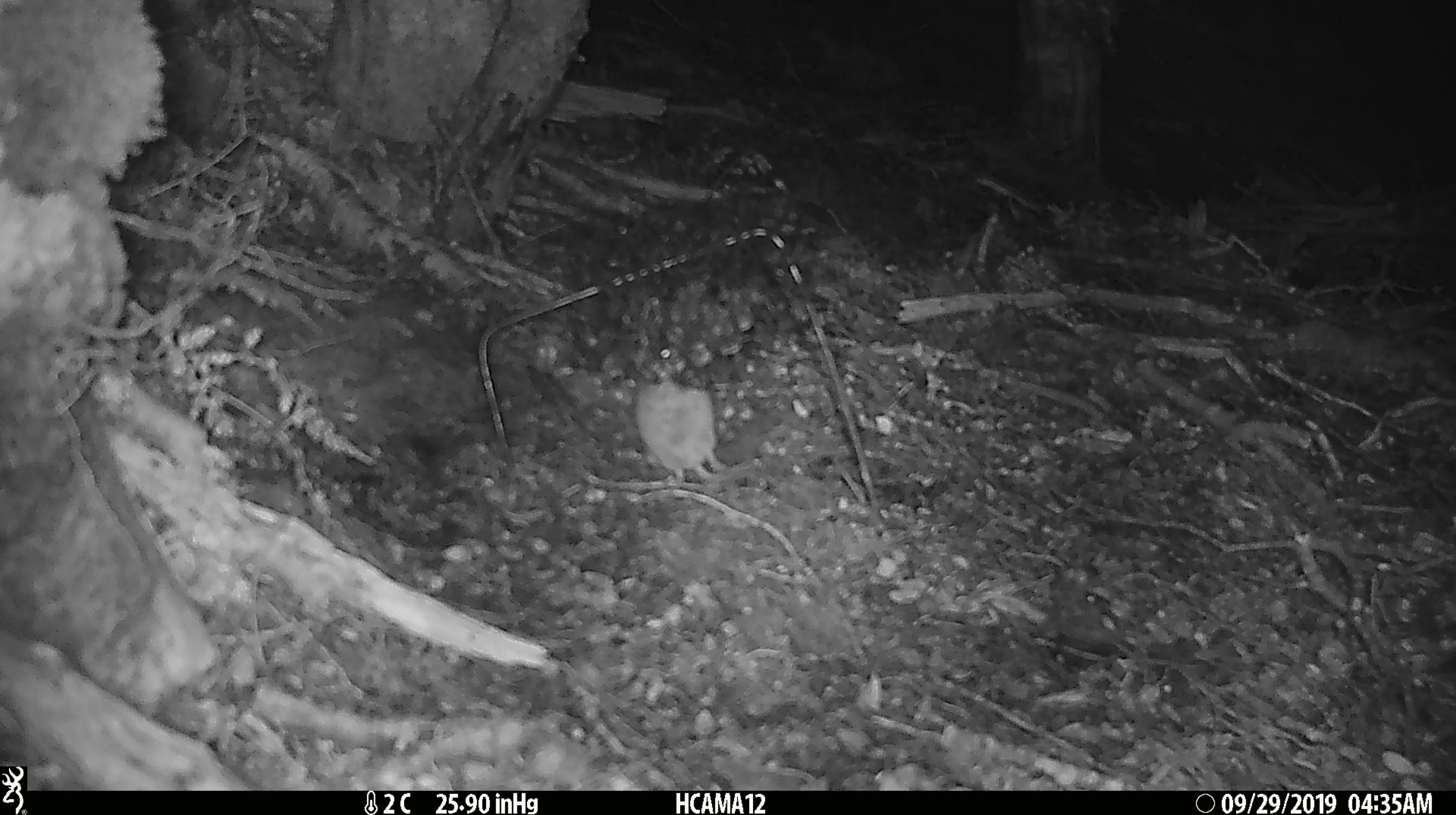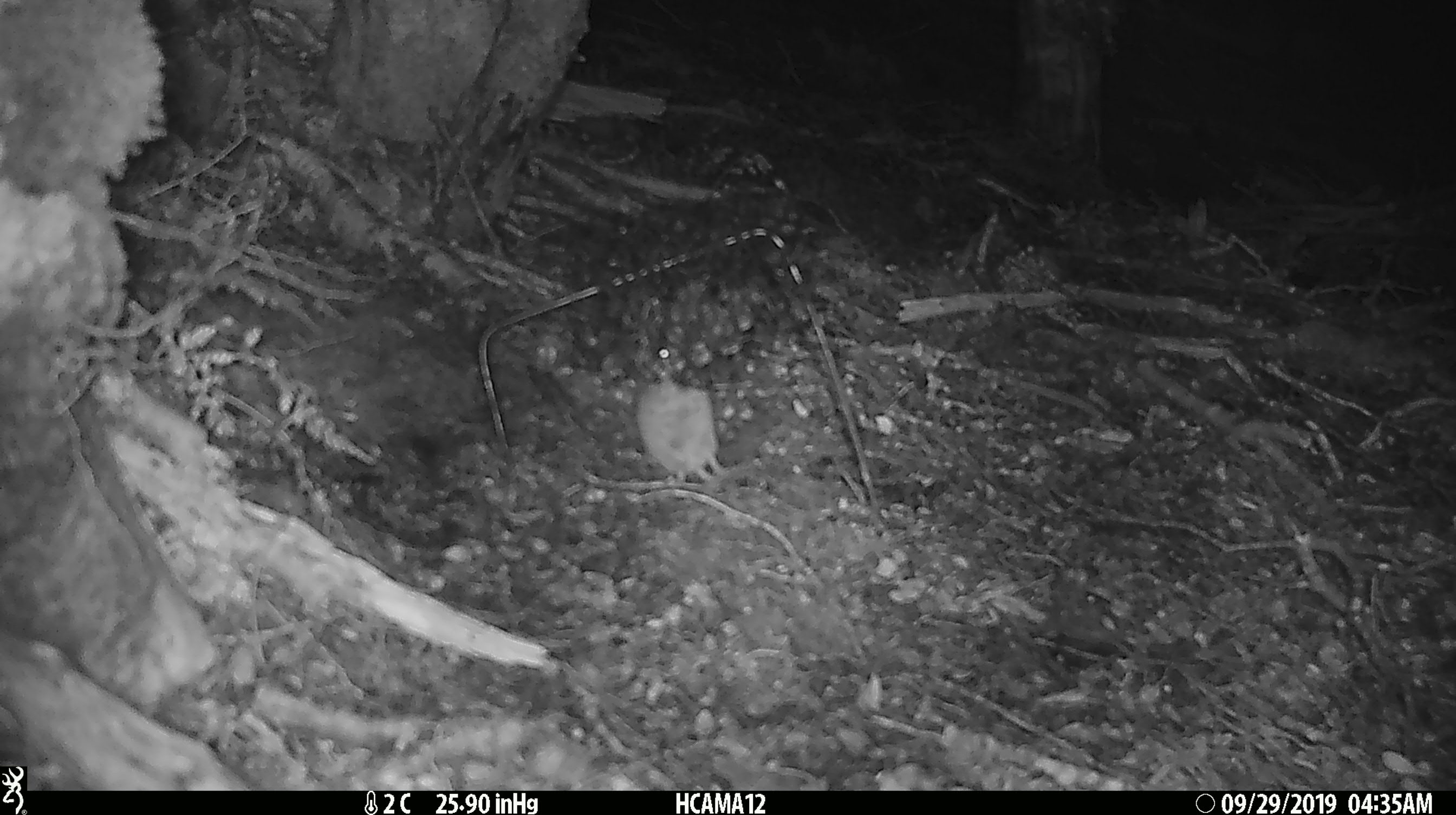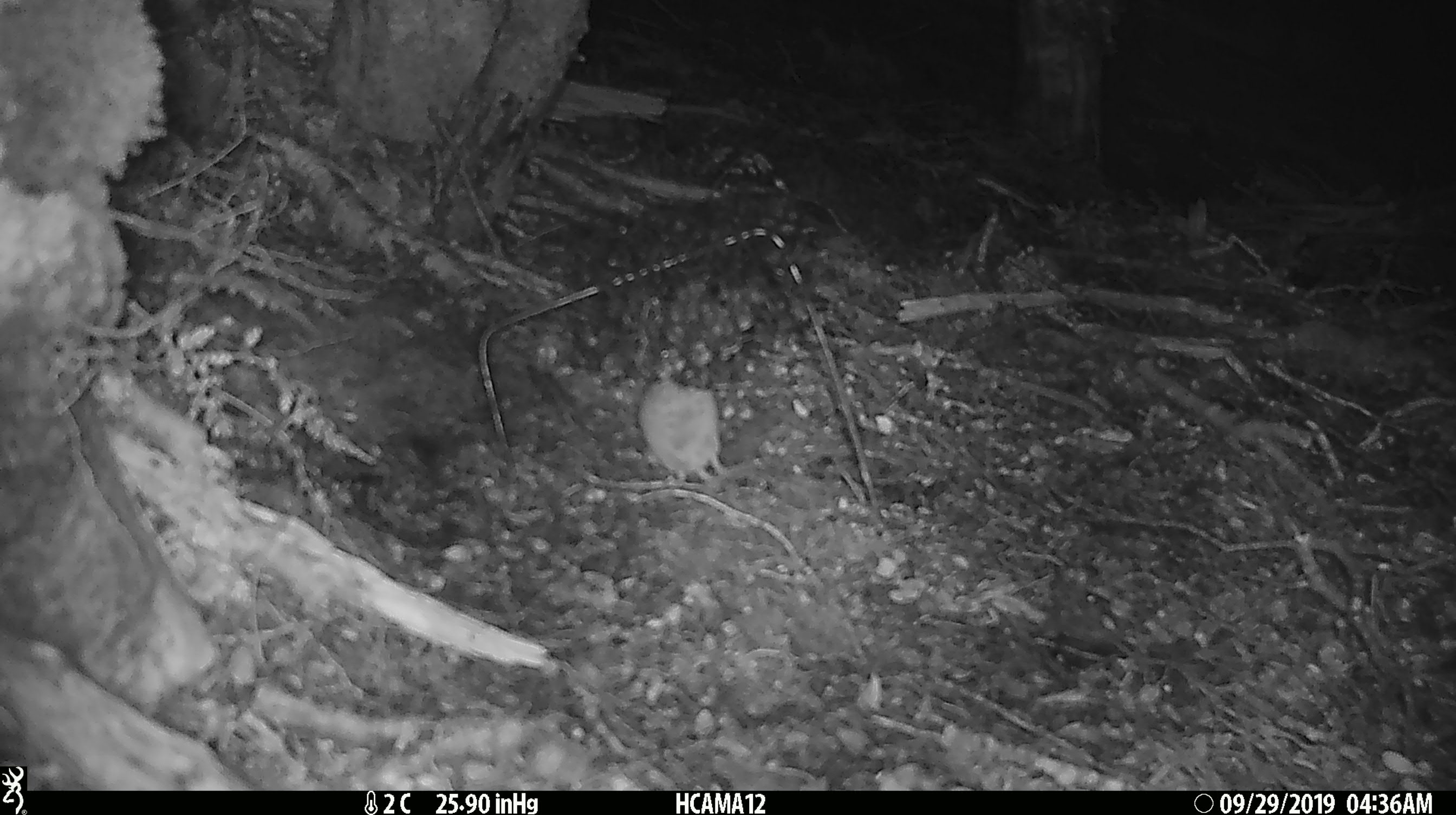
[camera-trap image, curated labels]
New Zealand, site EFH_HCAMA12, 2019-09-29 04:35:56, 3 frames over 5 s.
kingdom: Animalia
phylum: Chordata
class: Mammalia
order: Rodentia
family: Muridae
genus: Mus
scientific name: Mus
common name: mouse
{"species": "mouse (Mus)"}